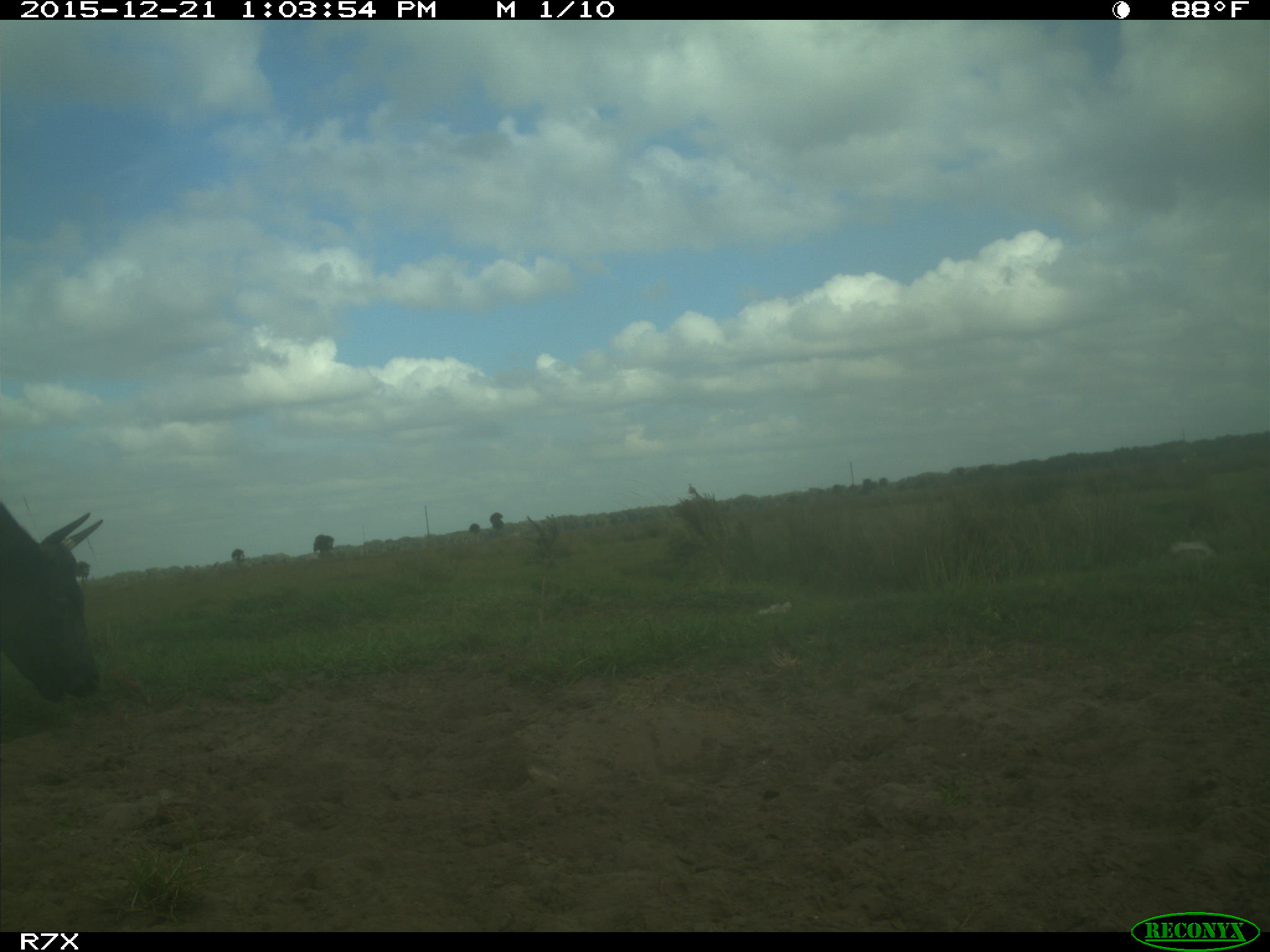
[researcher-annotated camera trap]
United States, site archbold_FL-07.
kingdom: Animalia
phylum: Chordata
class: Mammalia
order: Artiodactyla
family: Bovidae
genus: Bos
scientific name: Bos taurus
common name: domestic cow